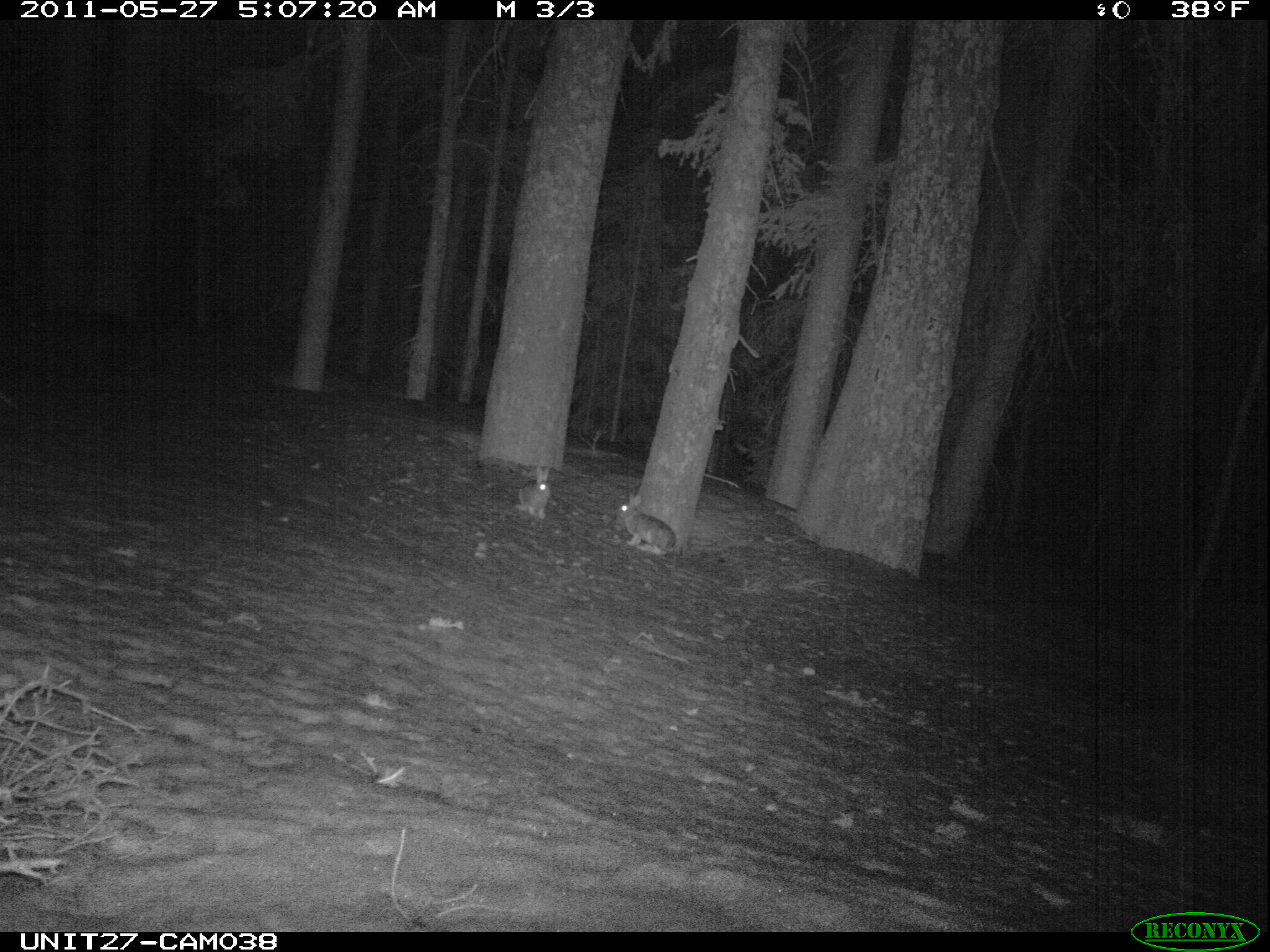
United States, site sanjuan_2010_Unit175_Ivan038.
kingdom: Animalia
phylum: Chordata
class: Mammalia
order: Lagomorpha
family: Leporidae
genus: Lepus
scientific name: Lepus americanus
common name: snowshoe hare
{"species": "Lepus americanus (snowshoe hare)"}